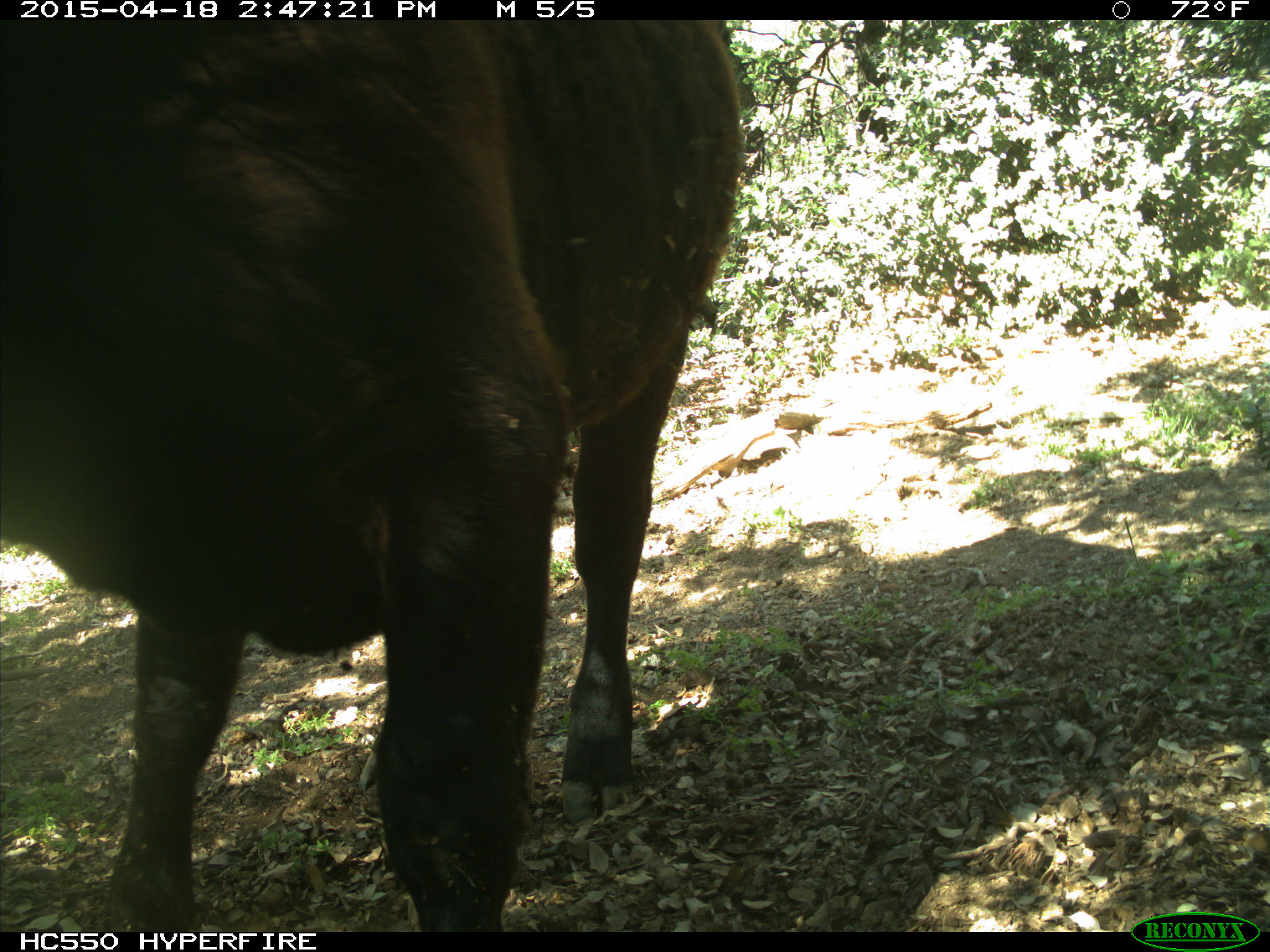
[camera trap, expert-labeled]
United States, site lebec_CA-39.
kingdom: Animalia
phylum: Chordata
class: Mammalia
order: Artiodactyla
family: Bovidae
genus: Bos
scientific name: Bos taurus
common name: domestic cow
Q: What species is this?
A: Bos taurus (domestic cow).